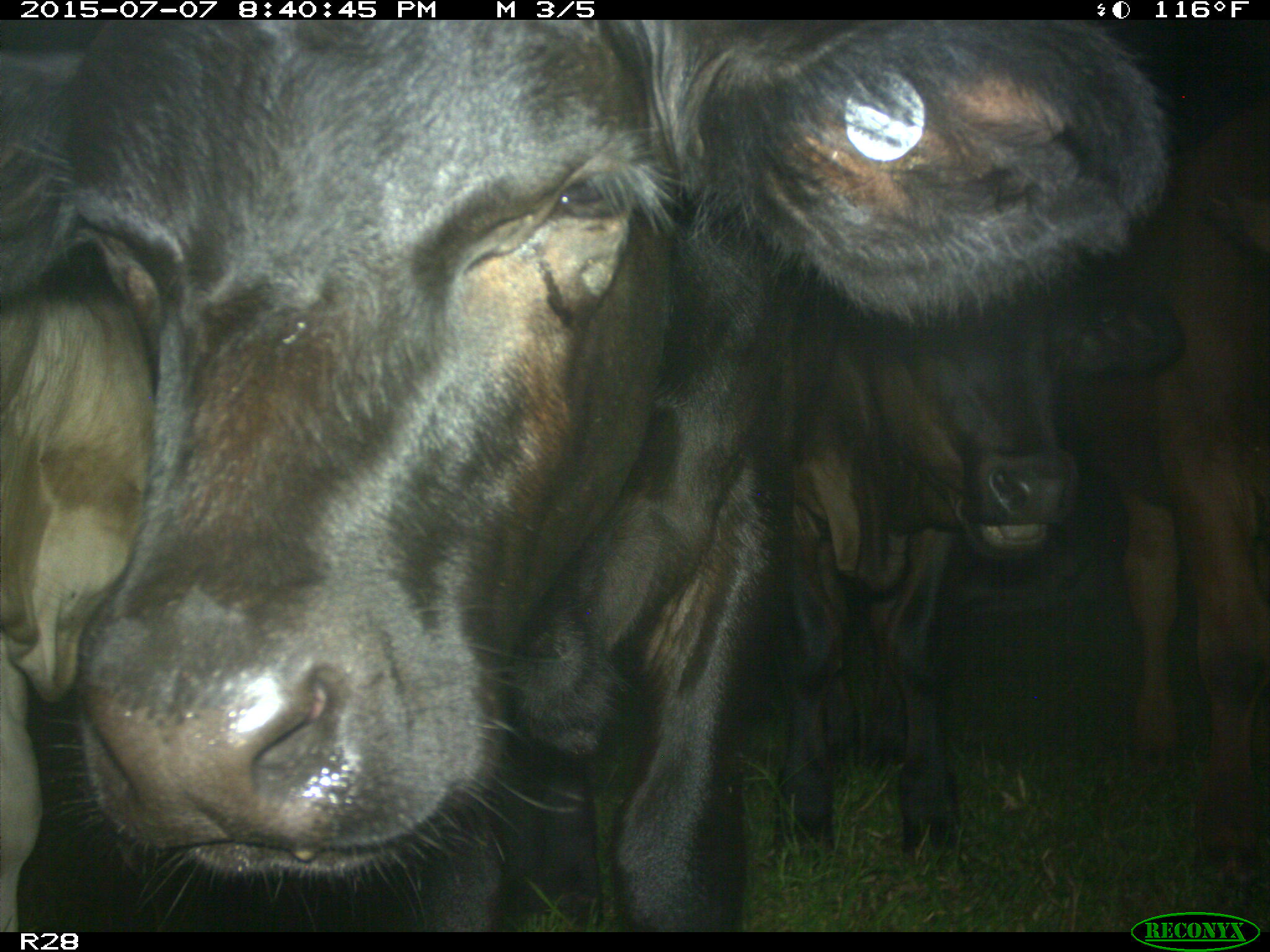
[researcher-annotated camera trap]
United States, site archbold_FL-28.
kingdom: Animalia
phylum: Chordata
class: Mammalia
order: Artiodactyla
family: Bovidae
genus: Bos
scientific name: Bos taurus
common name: domestic cow